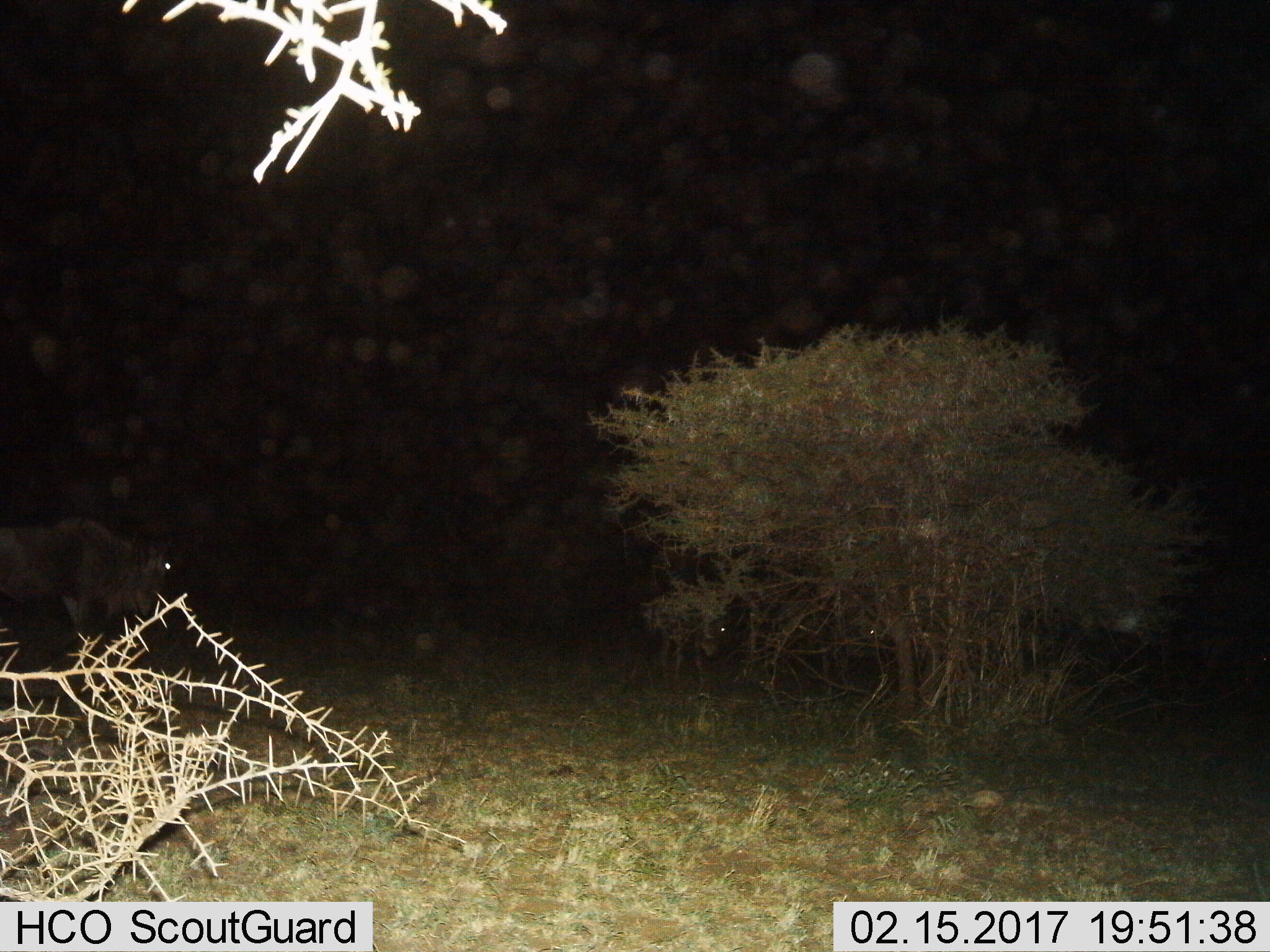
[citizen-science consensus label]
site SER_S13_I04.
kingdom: Animalia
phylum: Chordata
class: Mammalia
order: Artiodactyla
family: Bovidae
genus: Connochaetes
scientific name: Connochaetes taurinus taurinus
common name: blue wildebeest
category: wildebeestblue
Wildebeestblue (blue wildebeest) (Connochaetes taurinus taurinus), count 2. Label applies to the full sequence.